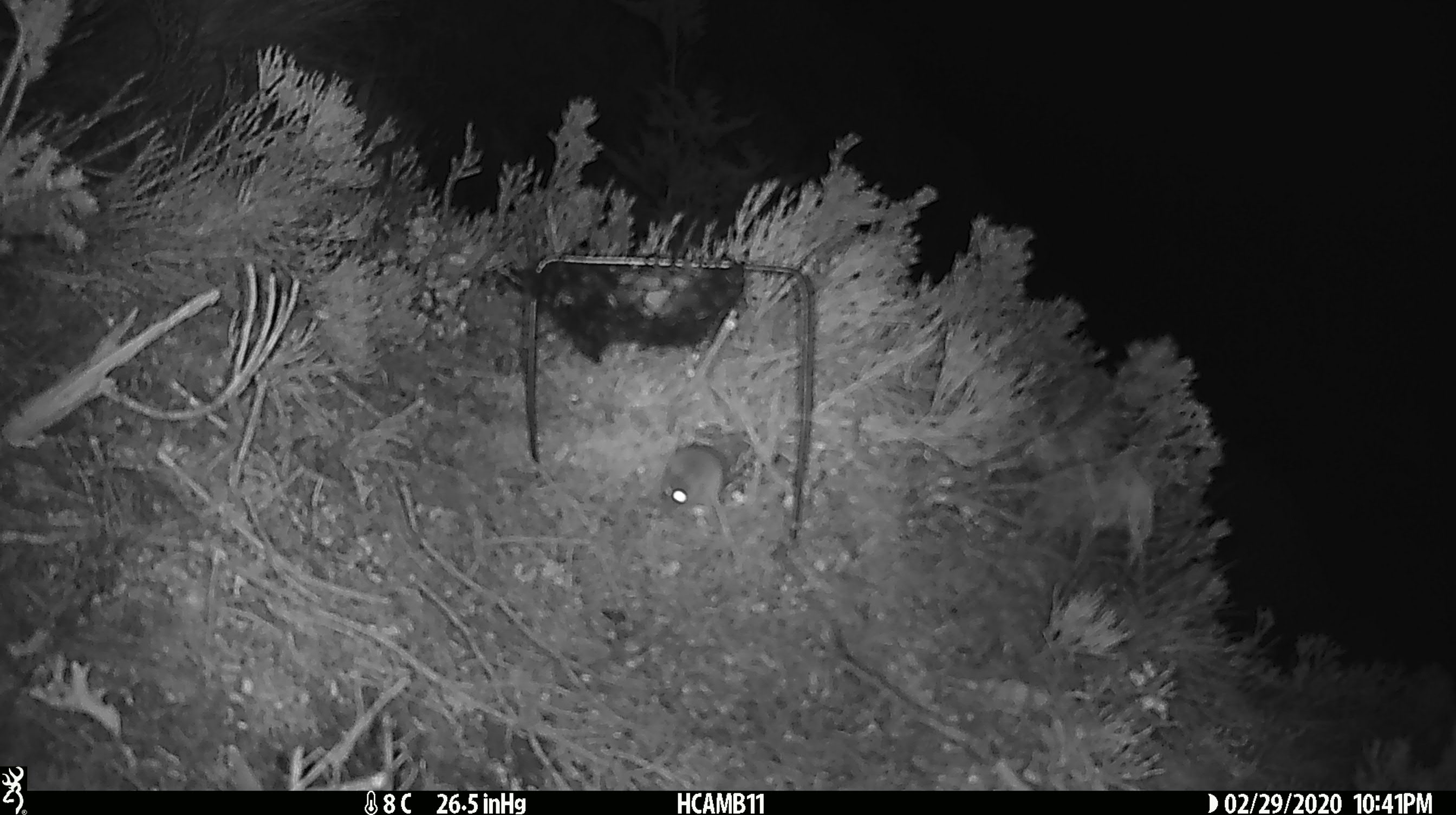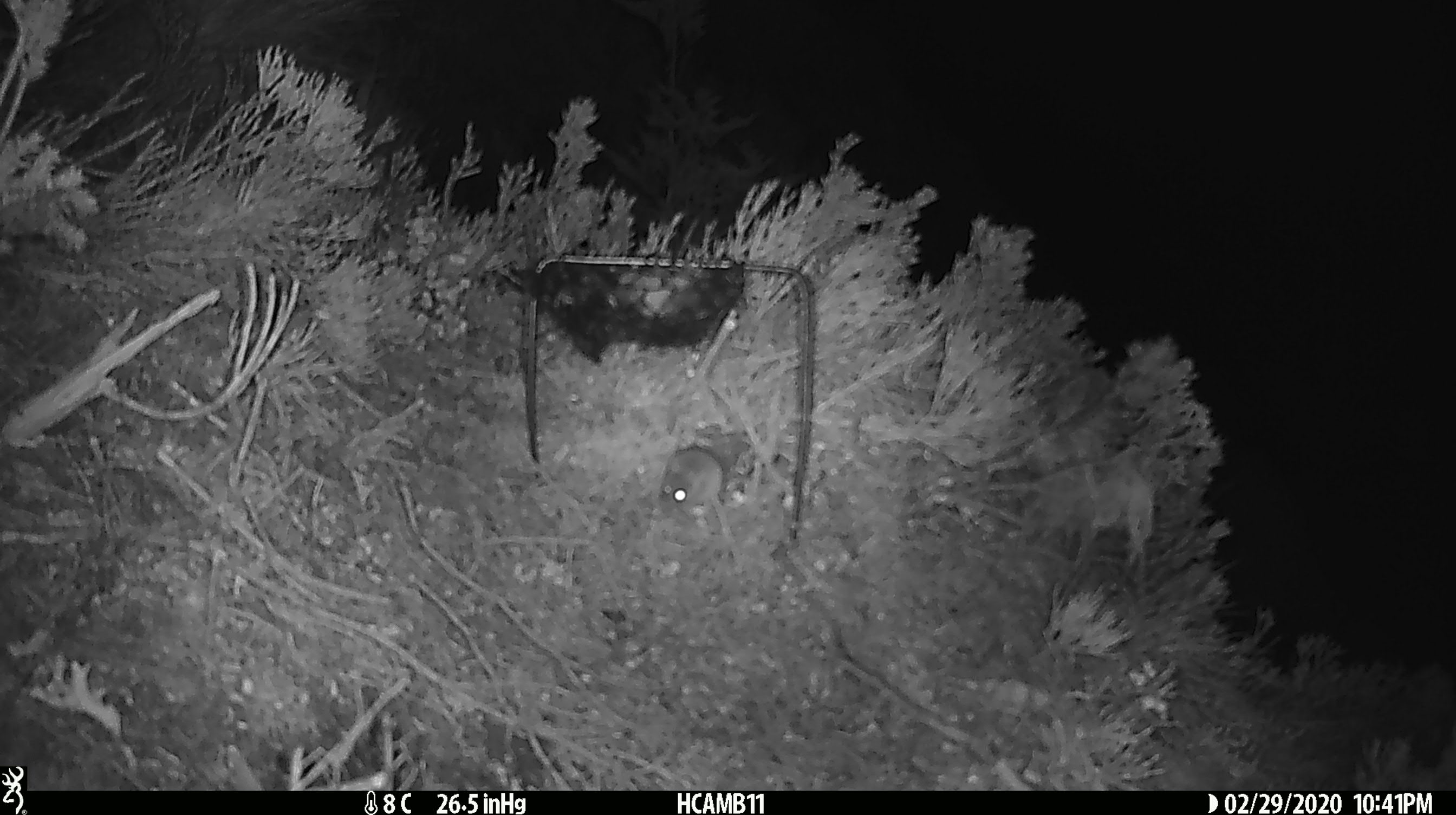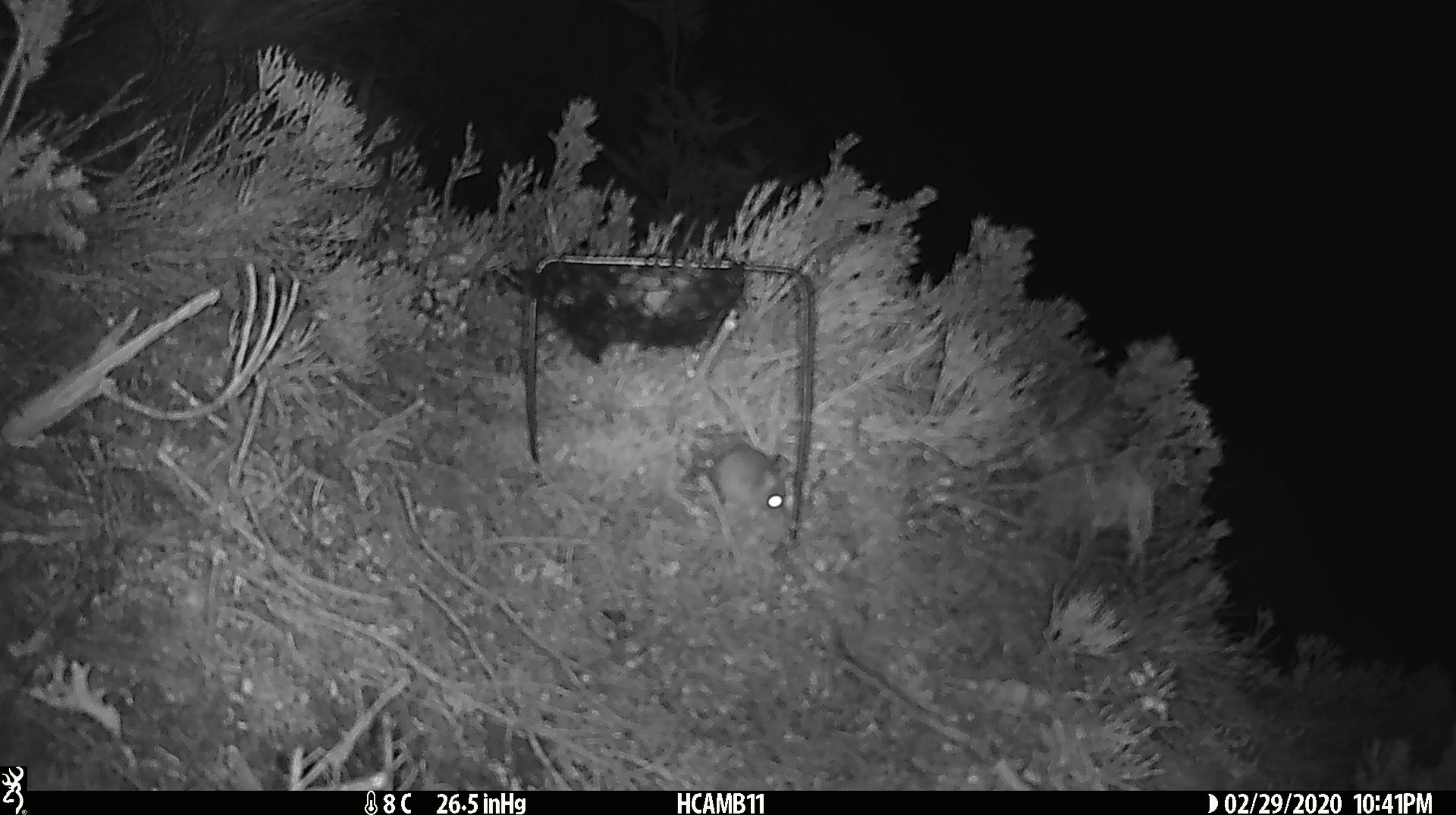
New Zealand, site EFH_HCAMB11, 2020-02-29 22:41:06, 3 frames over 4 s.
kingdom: Animalia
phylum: Chordata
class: Mammalia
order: Rodentia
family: Muridae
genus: Mus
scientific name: Mus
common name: mouse